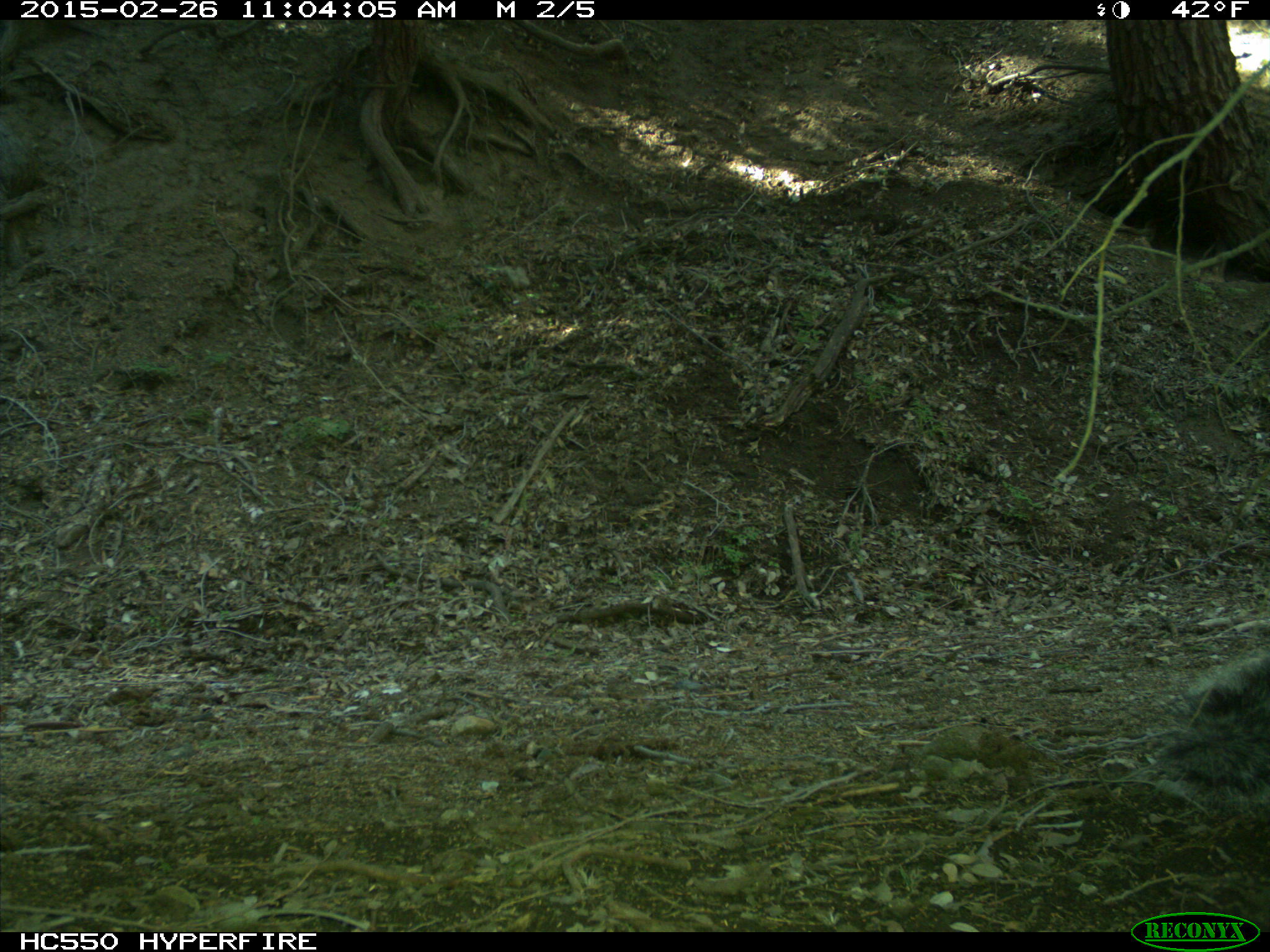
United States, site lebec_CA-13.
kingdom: Animalia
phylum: Chordata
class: Mammalia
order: Rodentia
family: Sciuridae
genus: Sciurus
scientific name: Sciurus carolinensis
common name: eastern gray squirrel